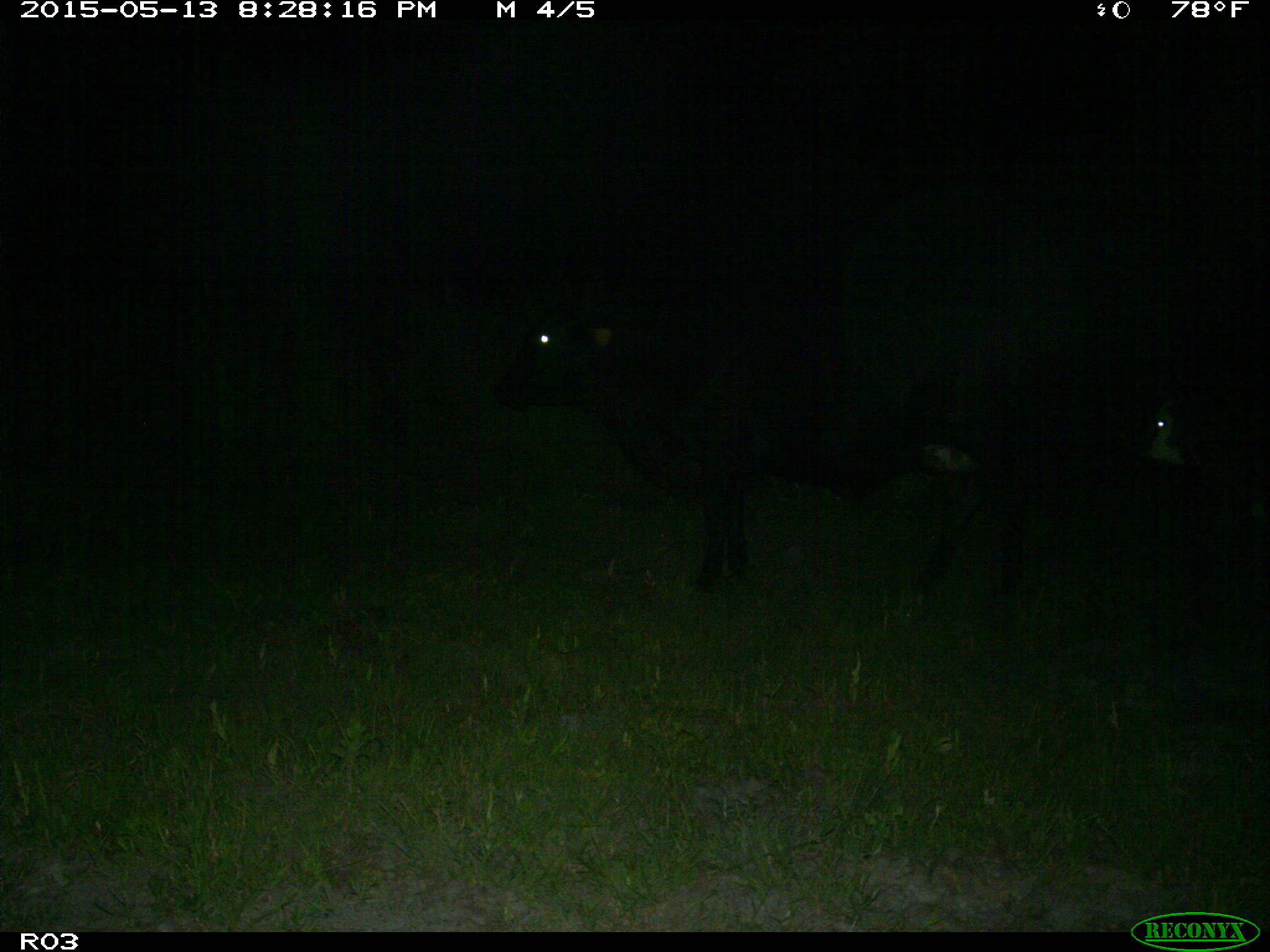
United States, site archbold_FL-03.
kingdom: Animalia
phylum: Chordata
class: Mammalia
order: Artiodactyla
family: Bovidae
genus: Bos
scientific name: Bos taurus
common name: domestic cow